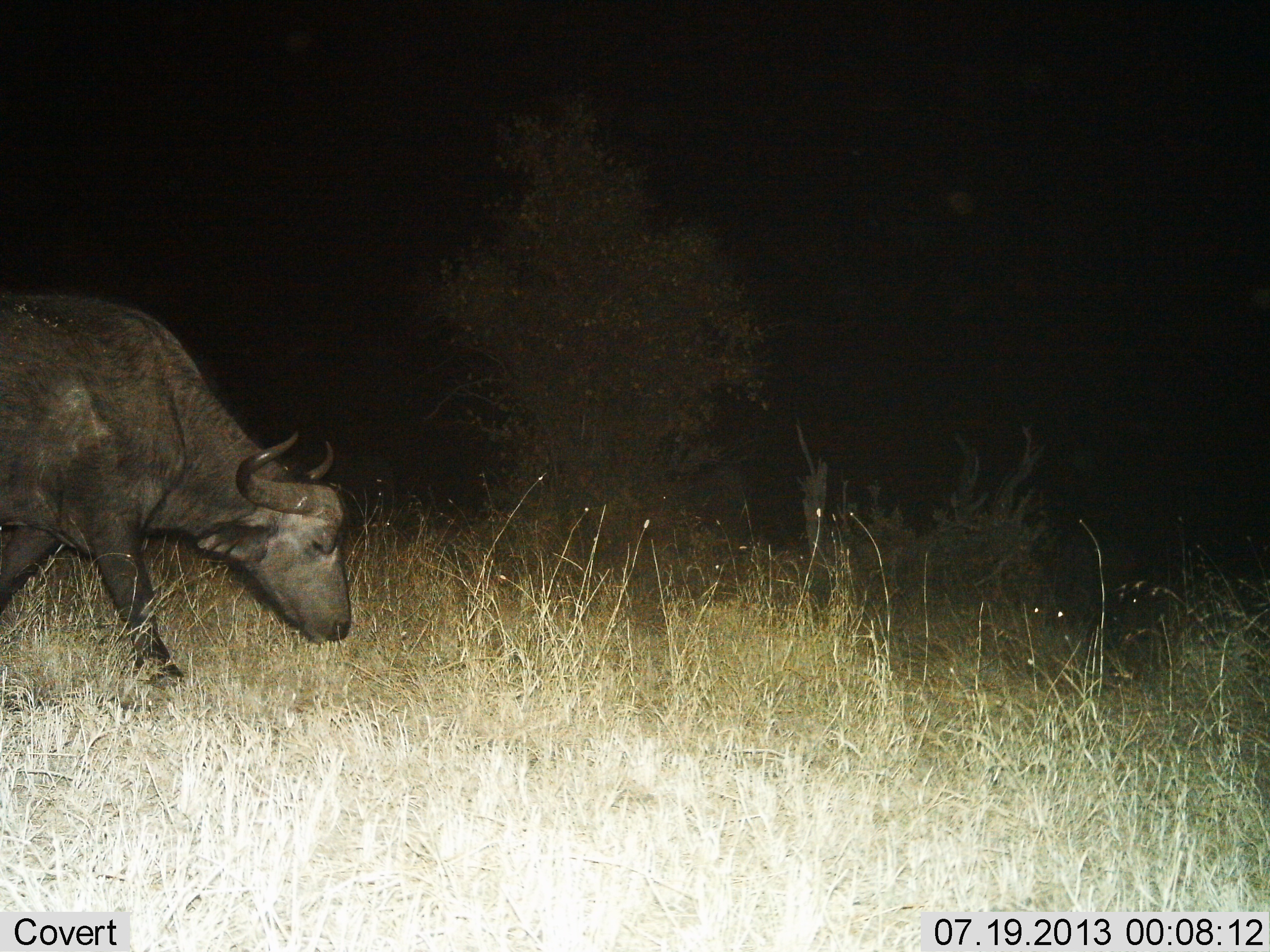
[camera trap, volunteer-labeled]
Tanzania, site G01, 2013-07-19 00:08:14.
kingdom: Animalia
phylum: Chordata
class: Mammalia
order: Artiodactyla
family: Bovidae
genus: Syncerus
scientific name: Syncerus caffer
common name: cape buffalo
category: buffalo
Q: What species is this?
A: Buffalo (cape buffalo) (Syncerus caffer).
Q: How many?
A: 1.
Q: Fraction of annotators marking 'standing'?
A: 10%.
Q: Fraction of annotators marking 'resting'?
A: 0%.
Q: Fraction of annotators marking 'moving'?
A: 80%.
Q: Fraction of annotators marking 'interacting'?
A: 0%.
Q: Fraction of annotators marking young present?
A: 0%.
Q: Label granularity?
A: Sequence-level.